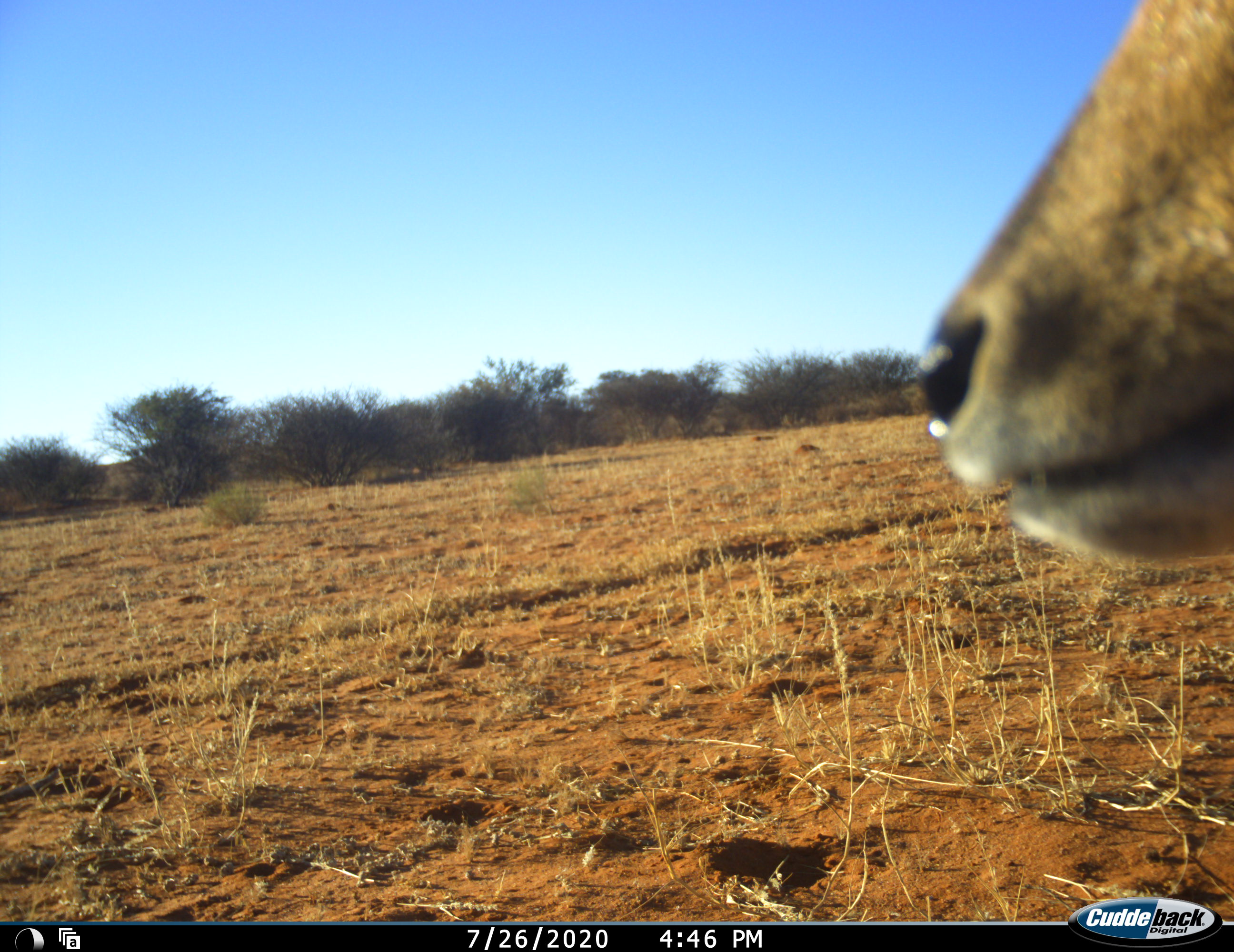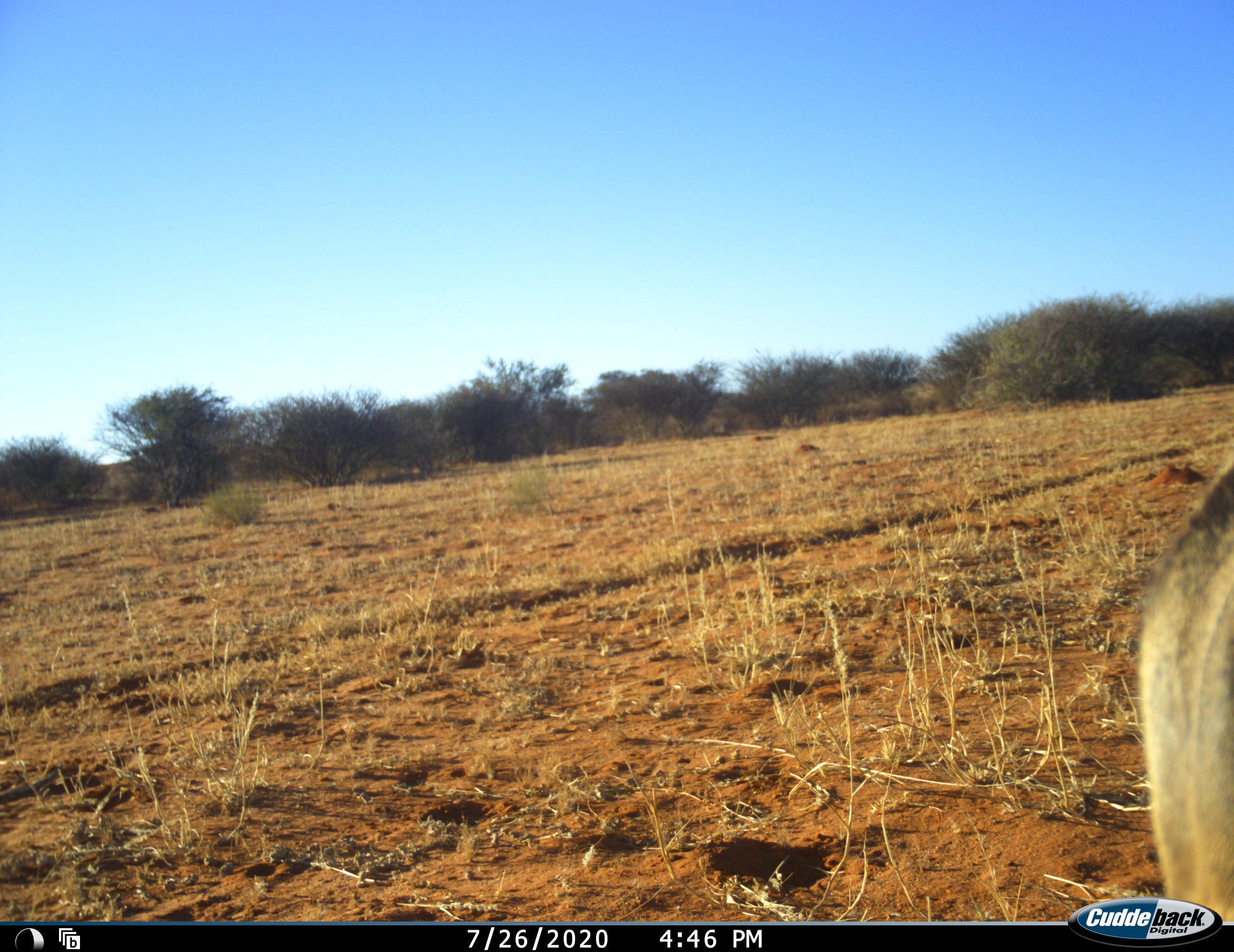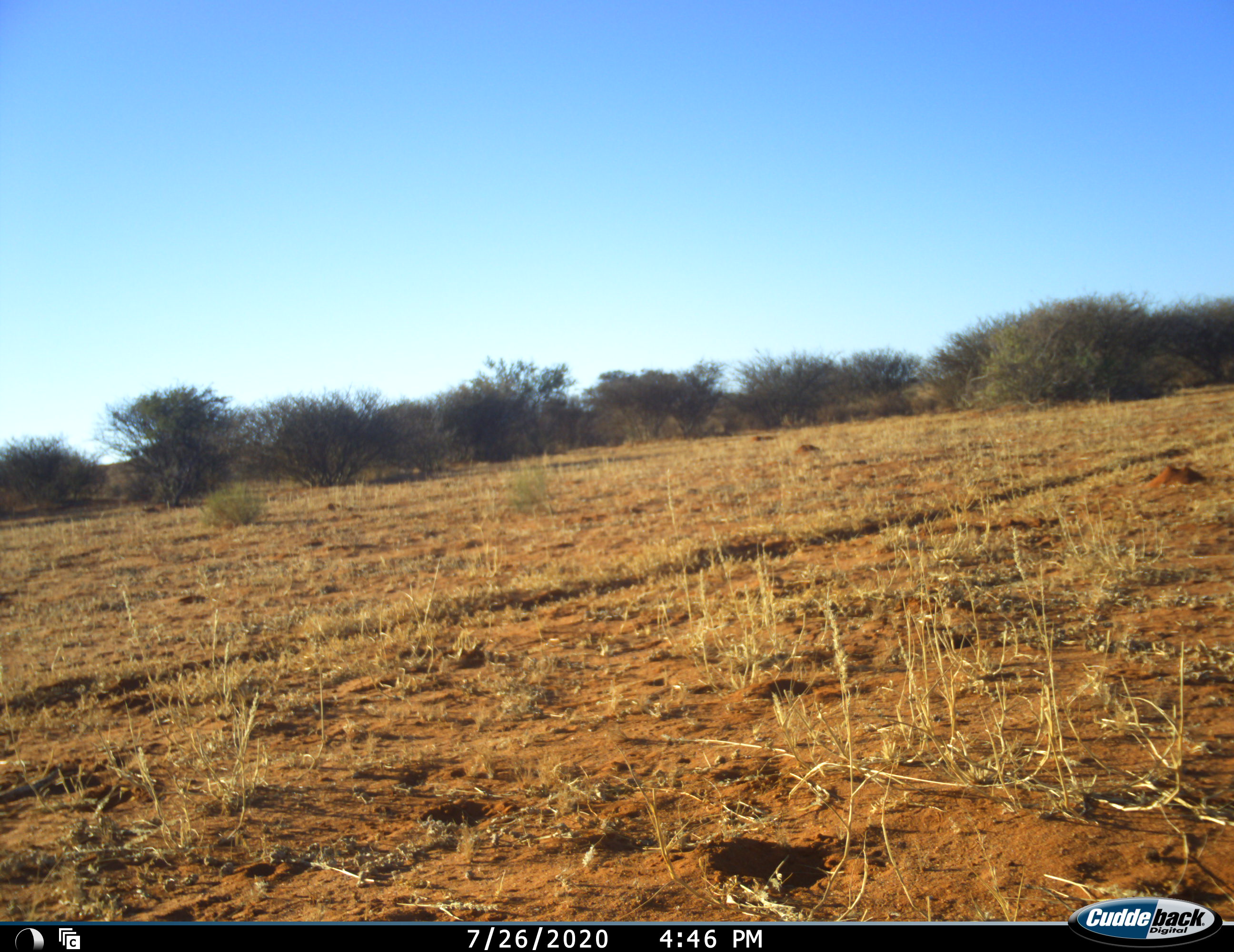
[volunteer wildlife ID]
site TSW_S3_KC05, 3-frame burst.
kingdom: Animalia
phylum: Chordata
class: Mammalia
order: Artiodactyla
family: Bovidae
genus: Sylvicapra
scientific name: Sylvicapra grimmia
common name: common duiker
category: duikercommongrey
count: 1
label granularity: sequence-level